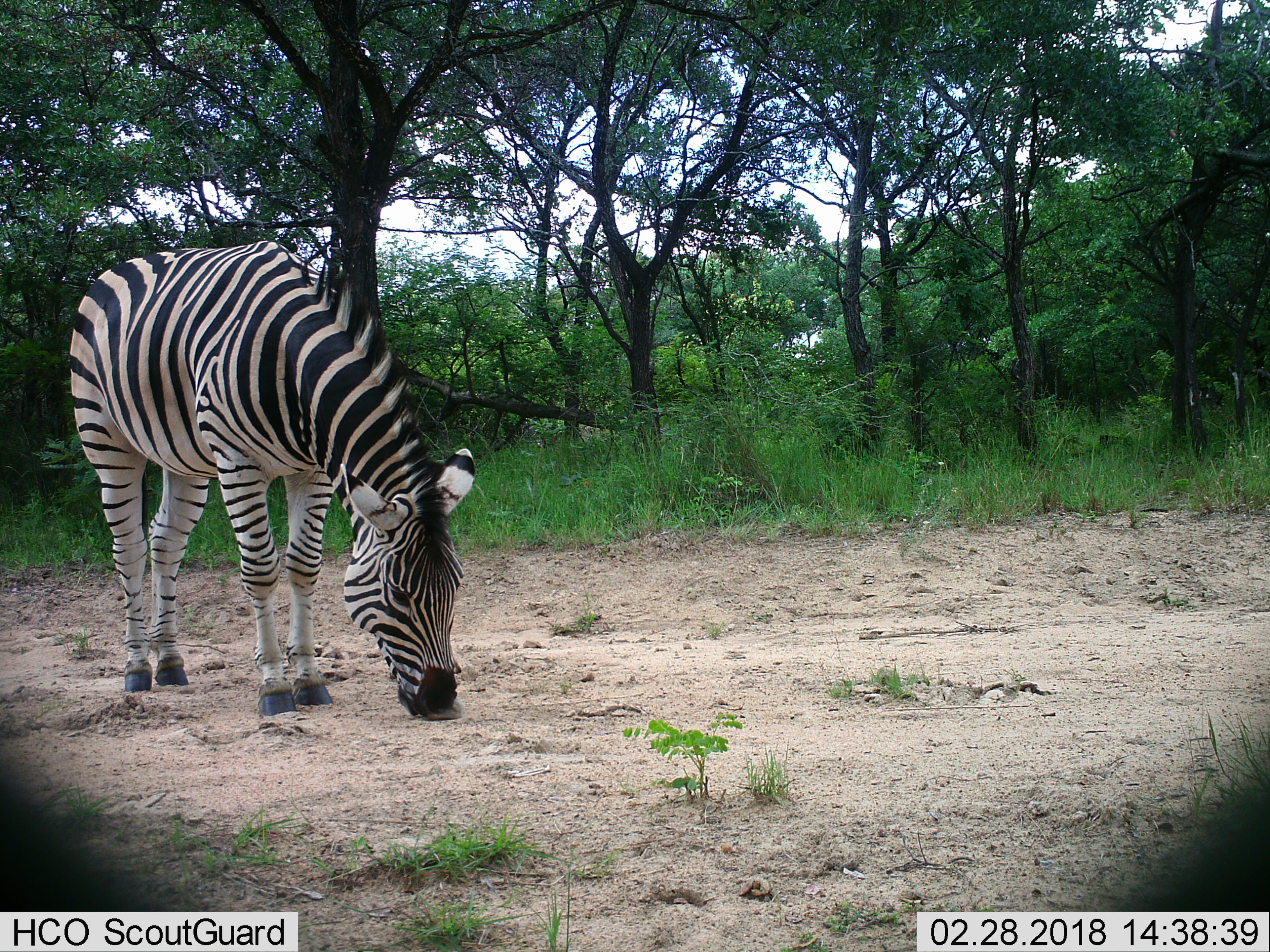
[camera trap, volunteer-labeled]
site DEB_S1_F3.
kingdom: Animalia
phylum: Chordata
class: Mammalia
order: Perissodactyla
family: Equidae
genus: Equus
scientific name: Equus quagga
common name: plains zebra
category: zebraplains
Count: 1.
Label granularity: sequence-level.